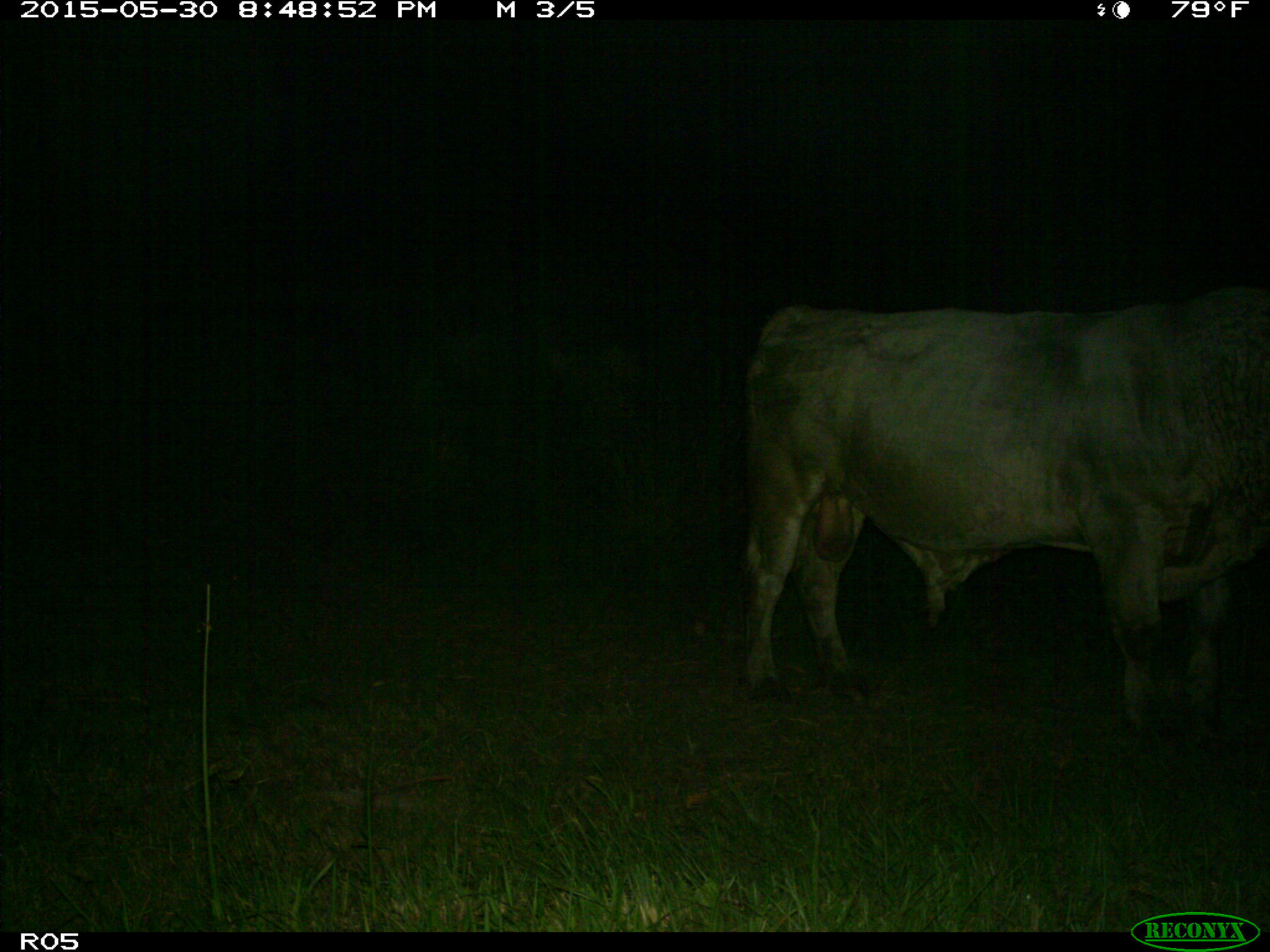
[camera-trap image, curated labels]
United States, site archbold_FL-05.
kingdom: Animalia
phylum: Chordata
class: Mammalia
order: Artiodactyla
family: Bovidae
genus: Bos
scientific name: Bos taurus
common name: domestic cow